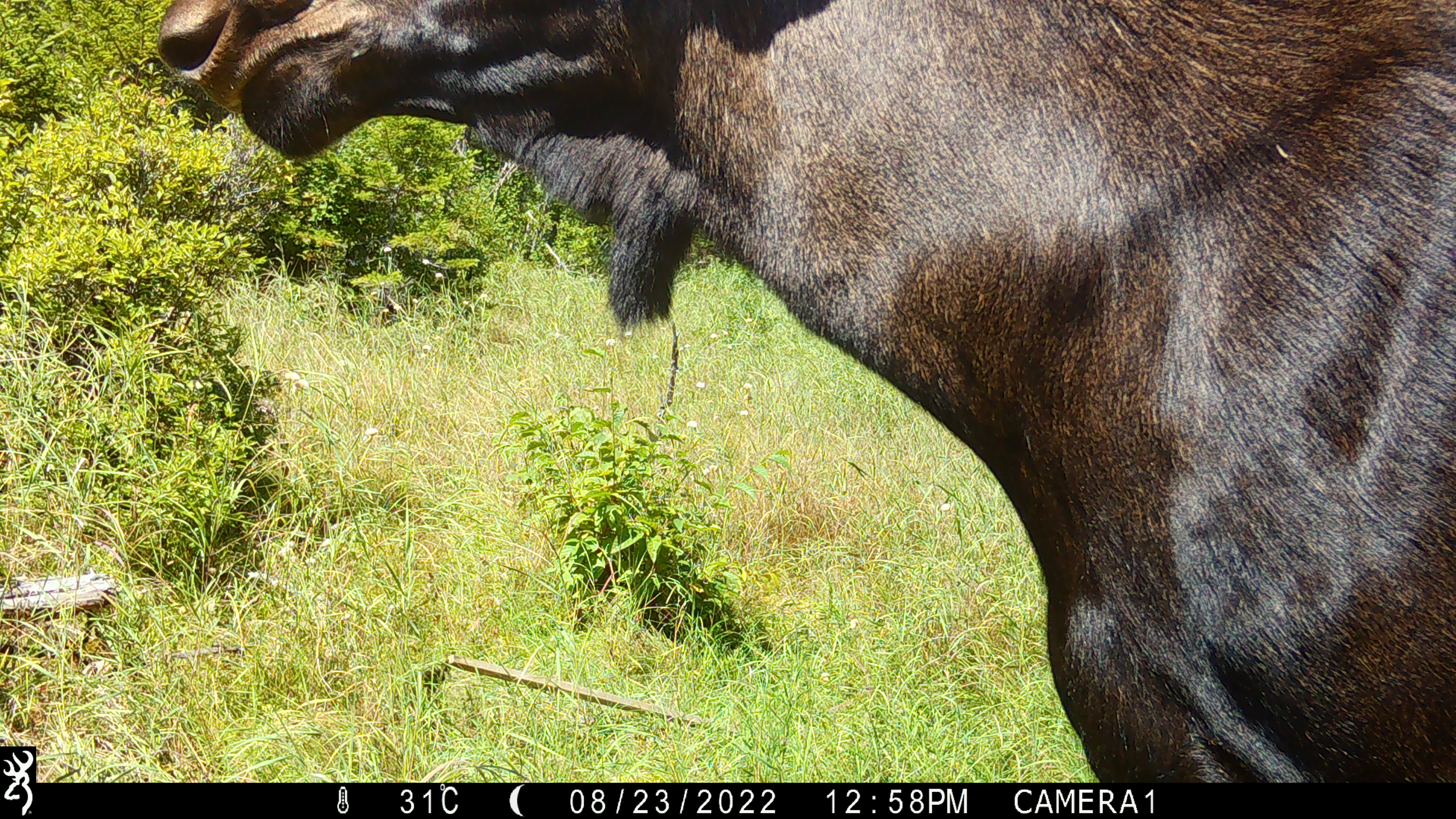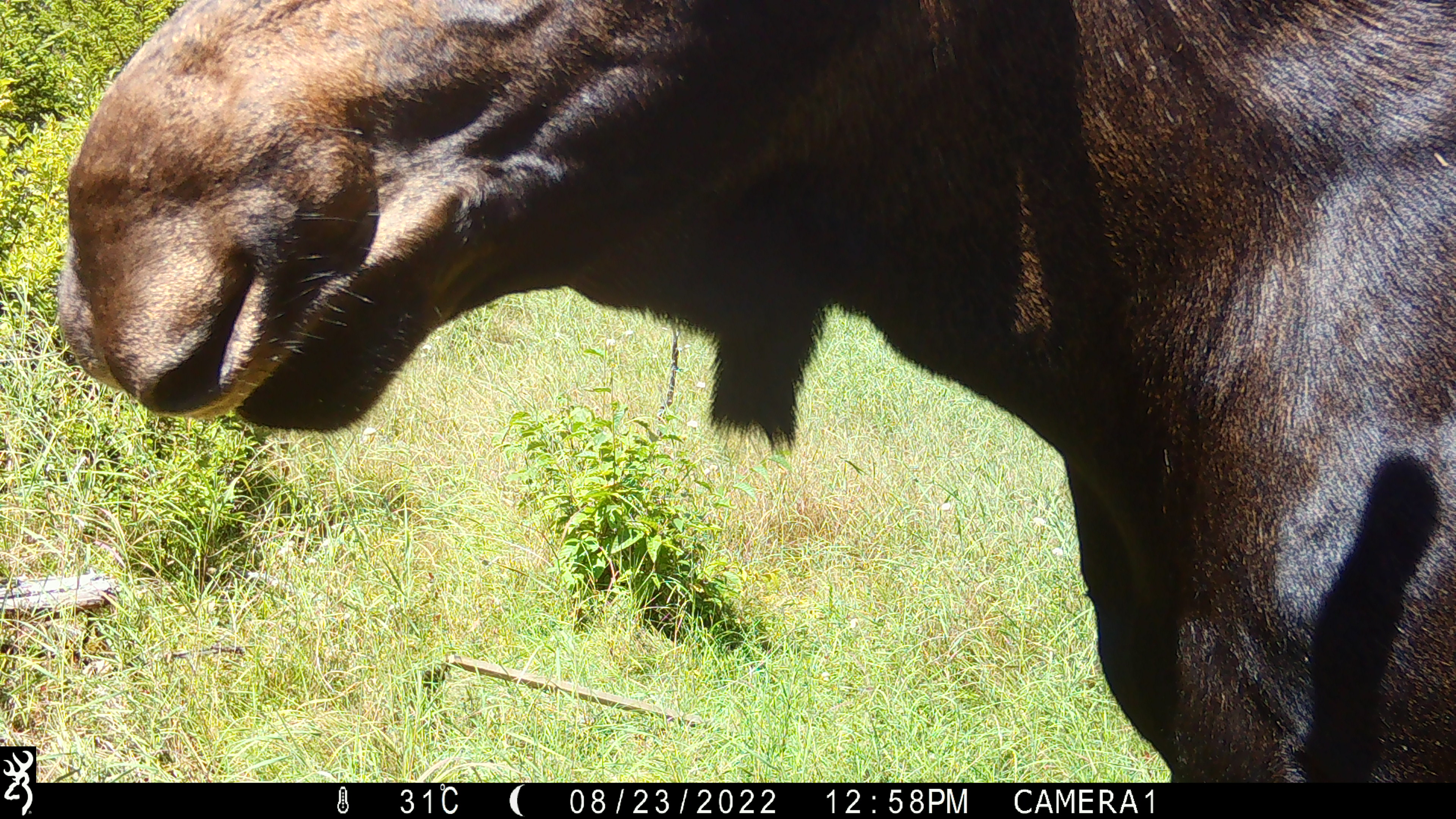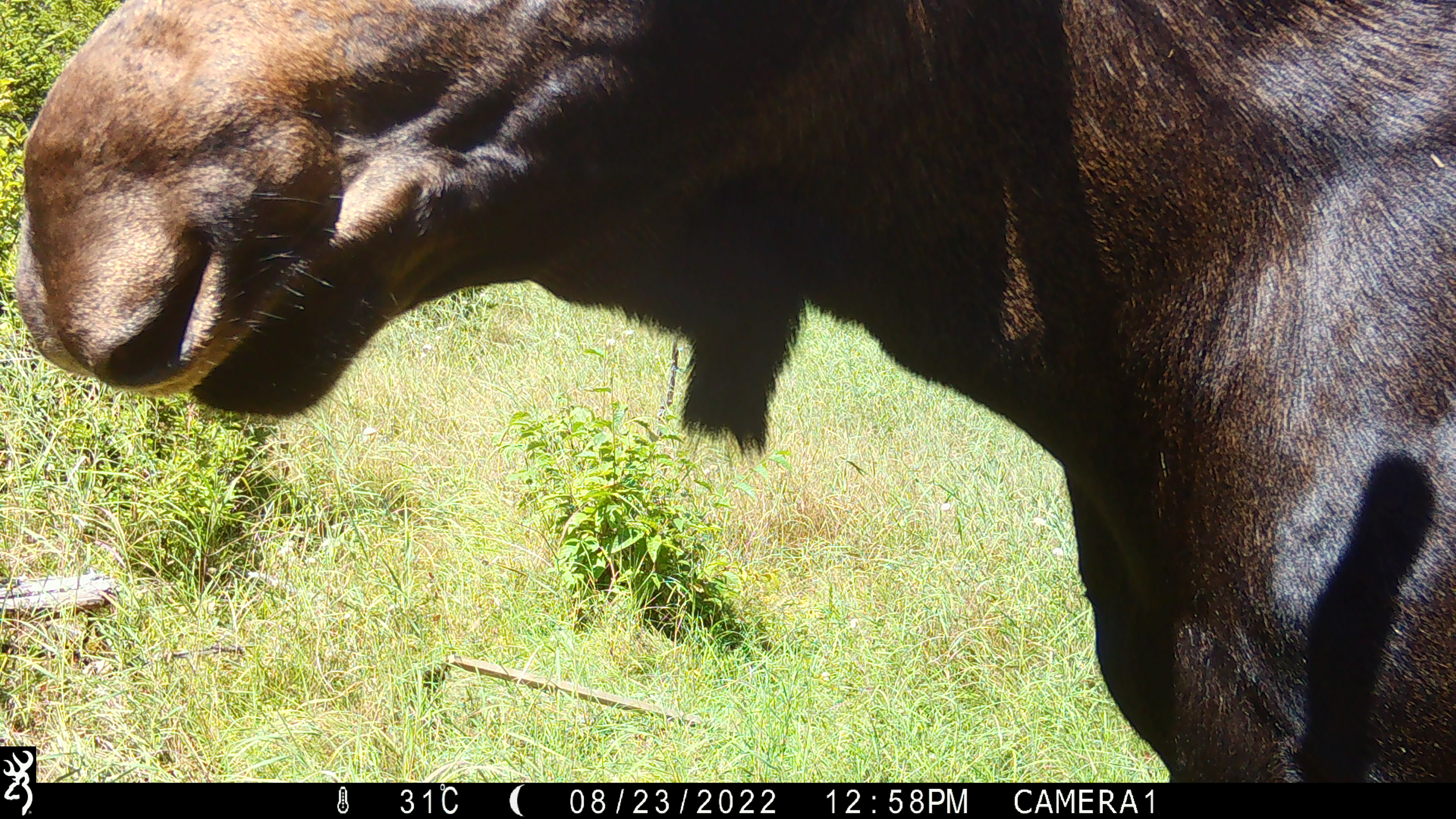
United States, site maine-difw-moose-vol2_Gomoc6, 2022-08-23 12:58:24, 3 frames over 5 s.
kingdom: Animalia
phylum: Chordata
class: Mammalia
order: Artiodactyla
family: Cervidae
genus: Alces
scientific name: Alces alces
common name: moose